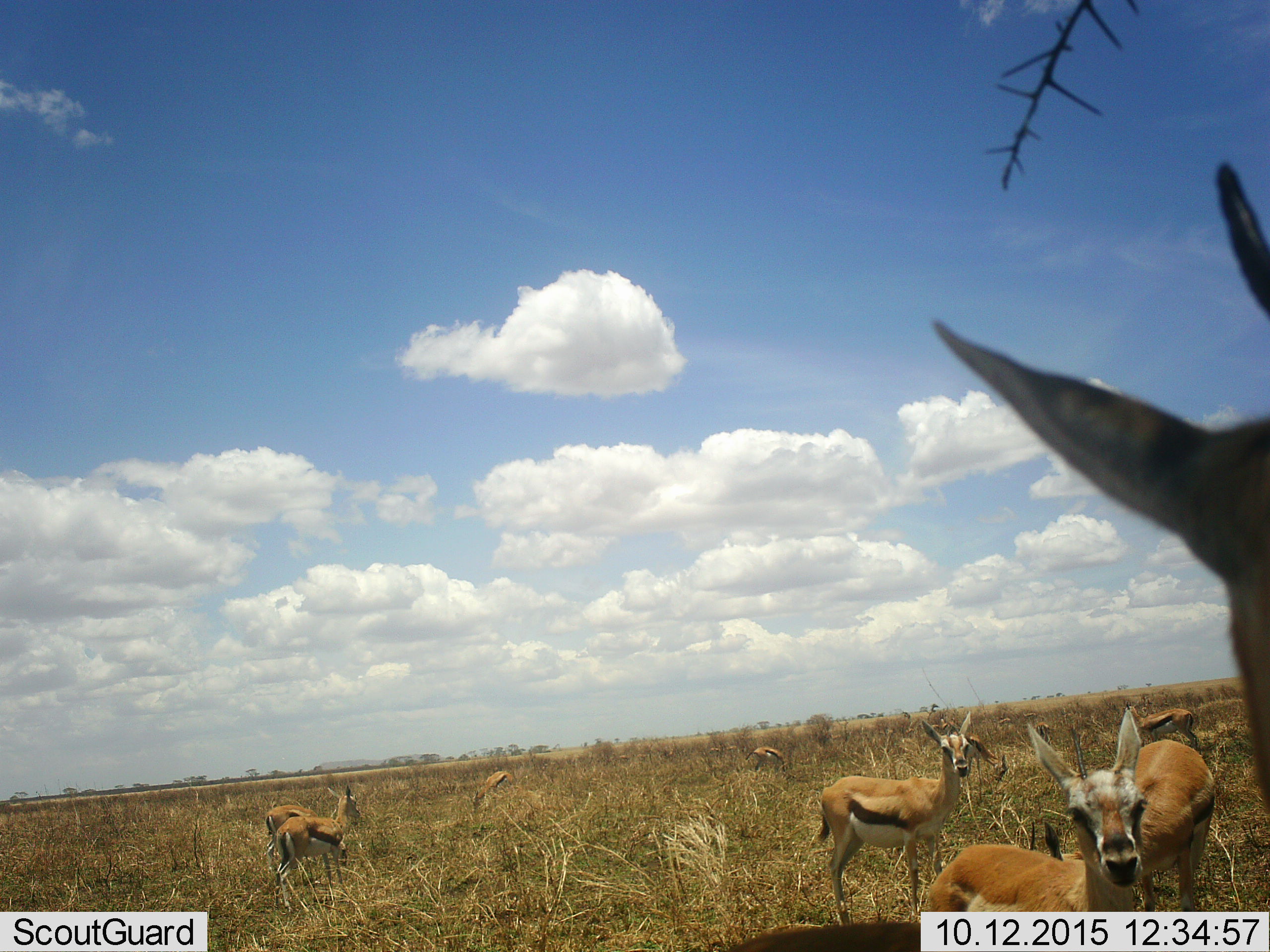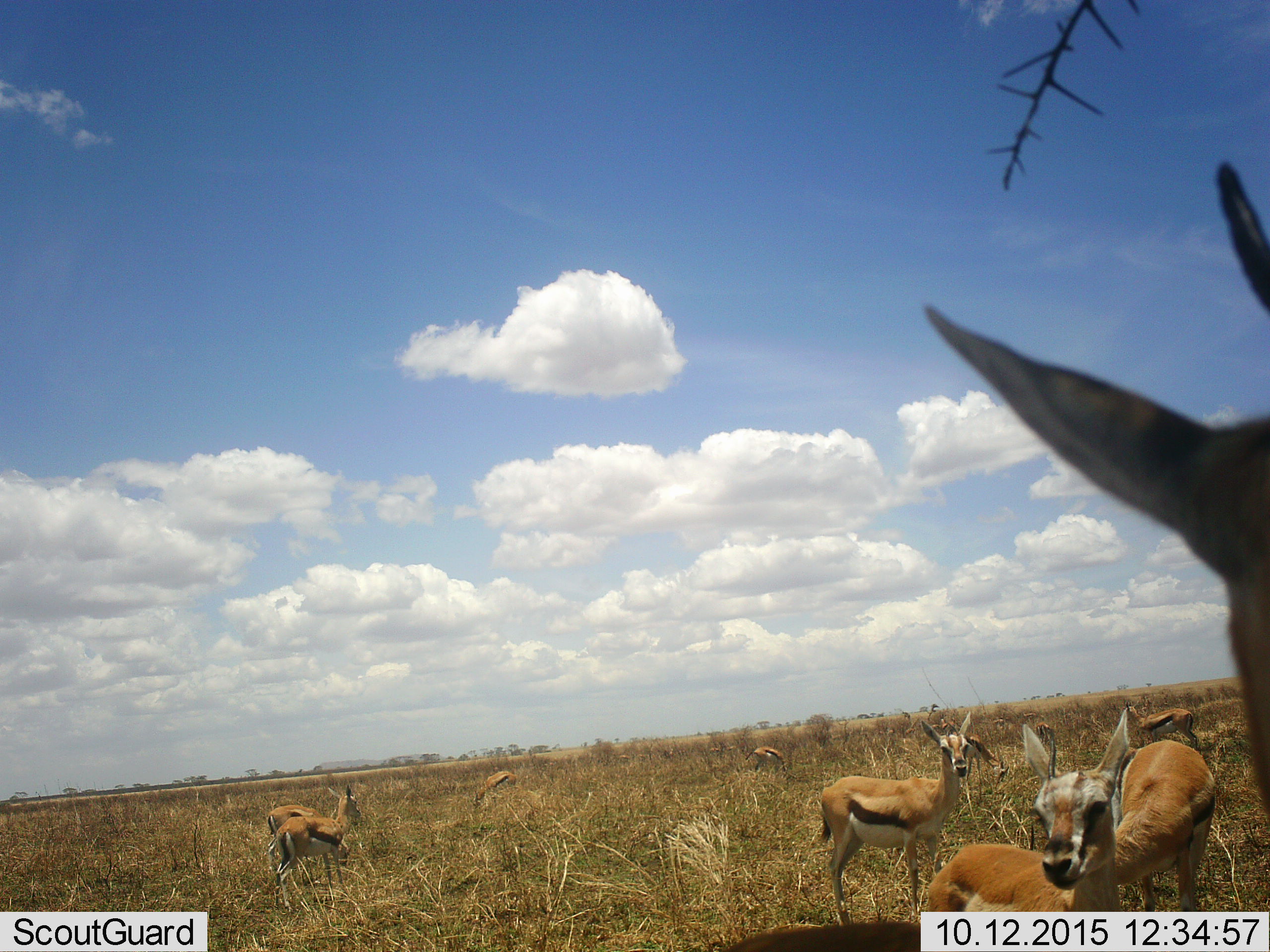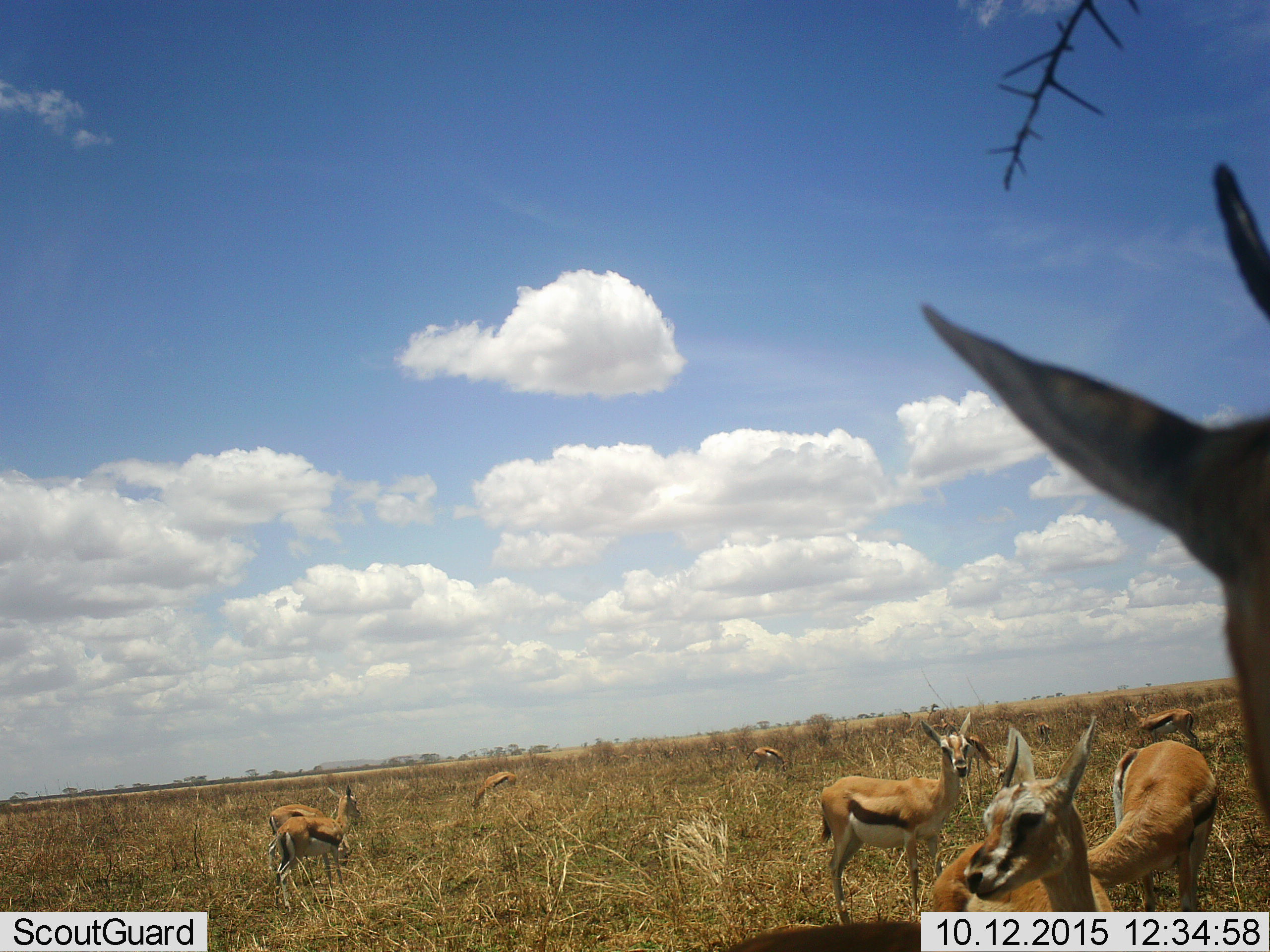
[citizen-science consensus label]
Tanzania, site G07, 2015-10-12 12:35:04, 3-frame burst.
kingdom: Animalia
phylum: Chordata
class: Mammalia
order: Artiodactyla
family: Bovidae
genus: Eudorcas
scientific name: Eudorcas thomsonii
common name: thomson's gazelle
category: gazellethomsons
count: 11-50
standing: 100%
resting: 0%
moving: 38%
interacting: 0%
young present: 25%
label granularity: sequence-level